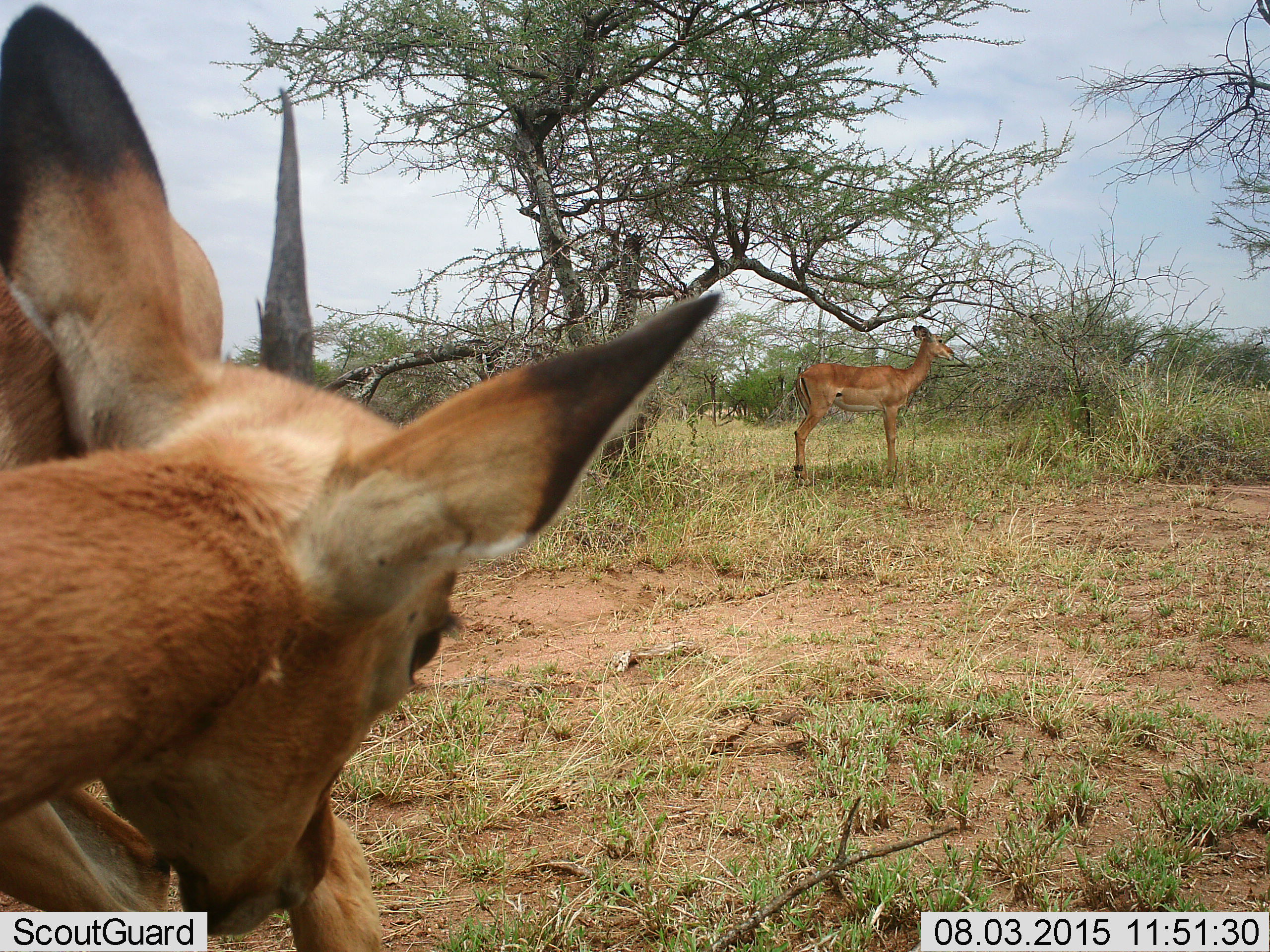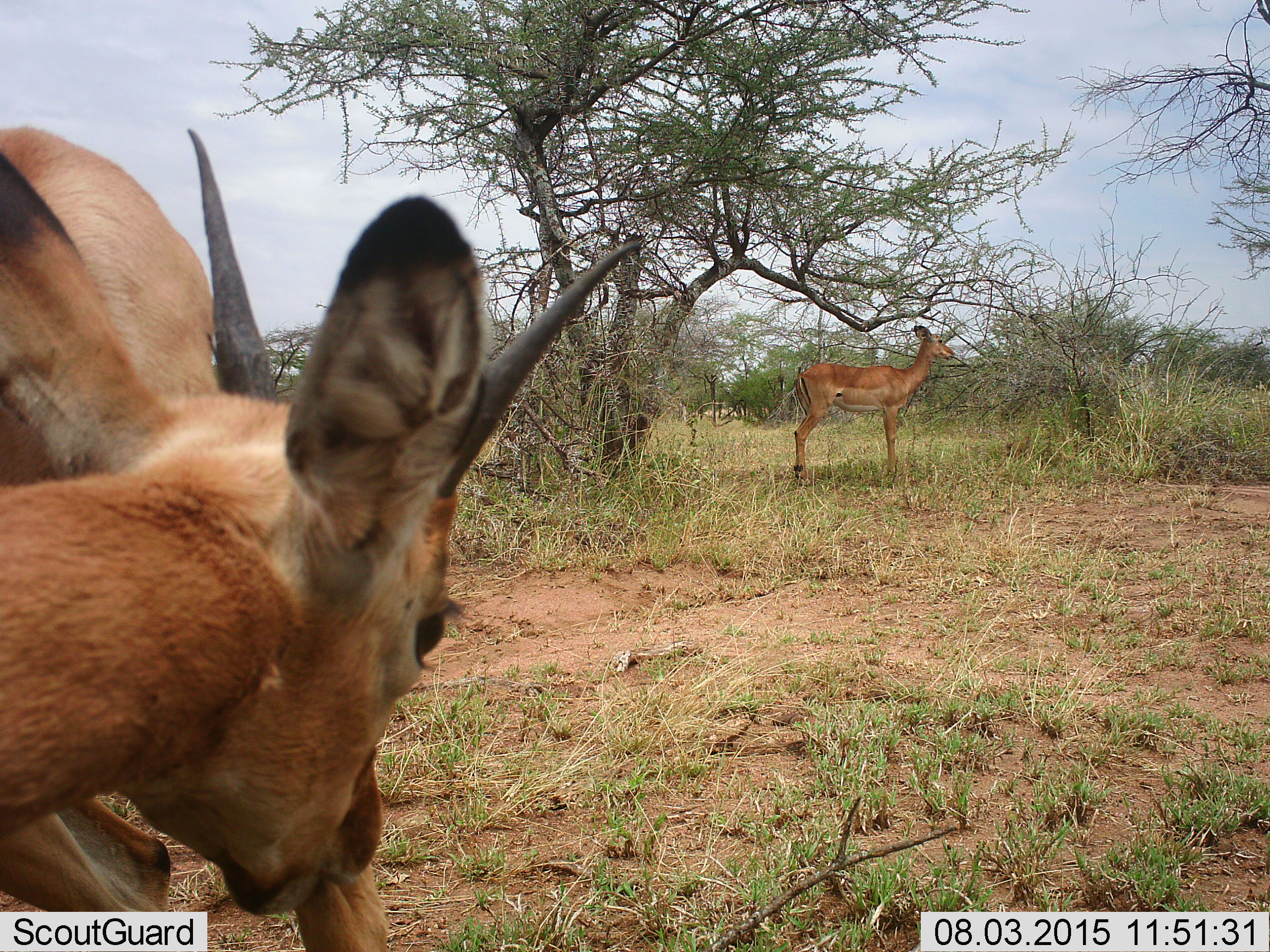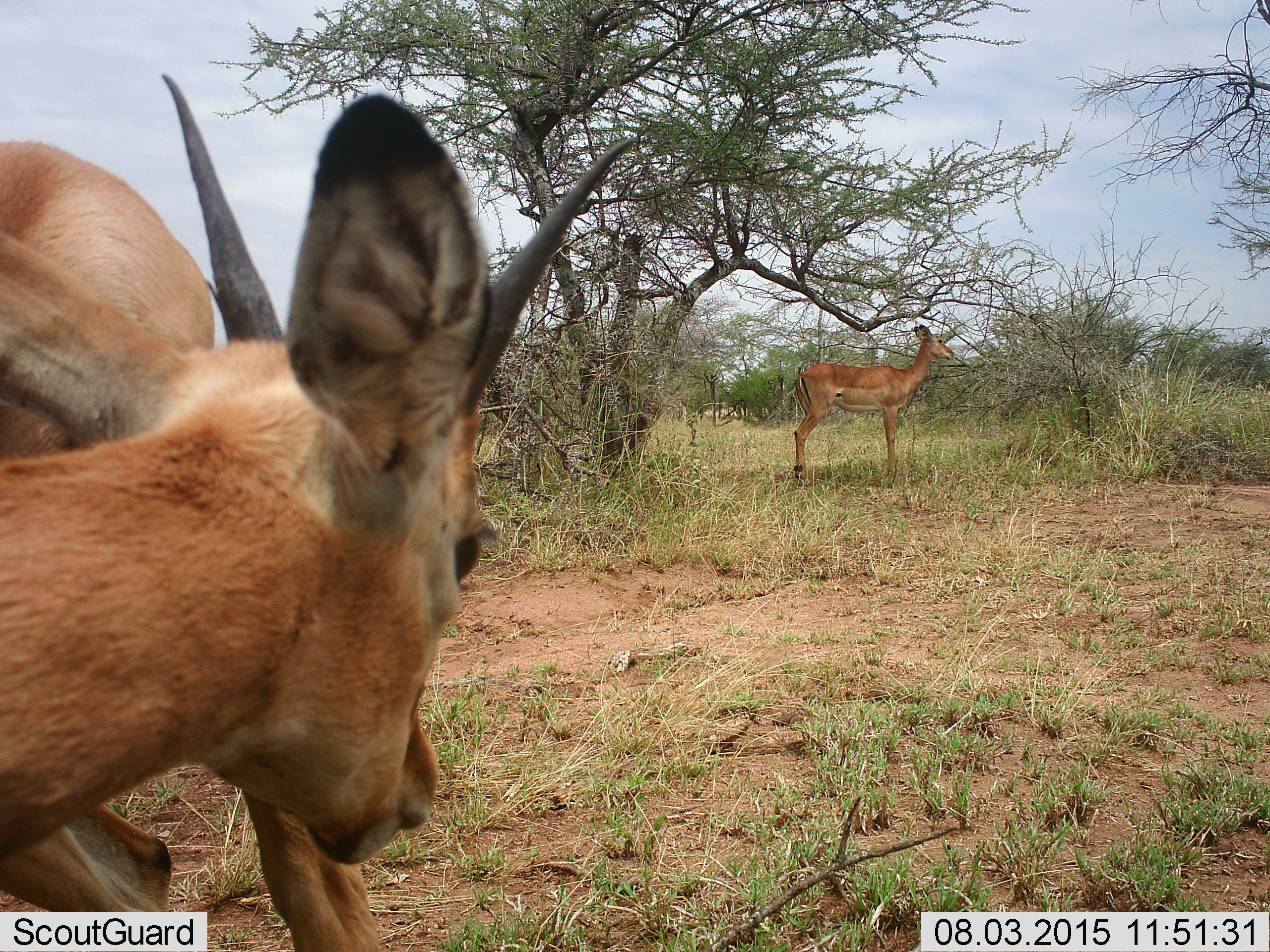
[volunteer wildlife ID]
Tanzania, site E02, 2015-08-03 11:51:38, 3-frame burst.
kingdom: Animalia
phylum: Chordata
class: Mammalia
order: Artiodactyla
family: Bovidae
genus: Aepyceros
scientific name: Aepyceros melampus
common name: impala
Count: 2.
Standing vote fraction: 100%.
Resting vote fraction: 0%.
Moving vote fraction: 38%.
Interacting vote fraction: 12%.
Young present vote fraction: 12%.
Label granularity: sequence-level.